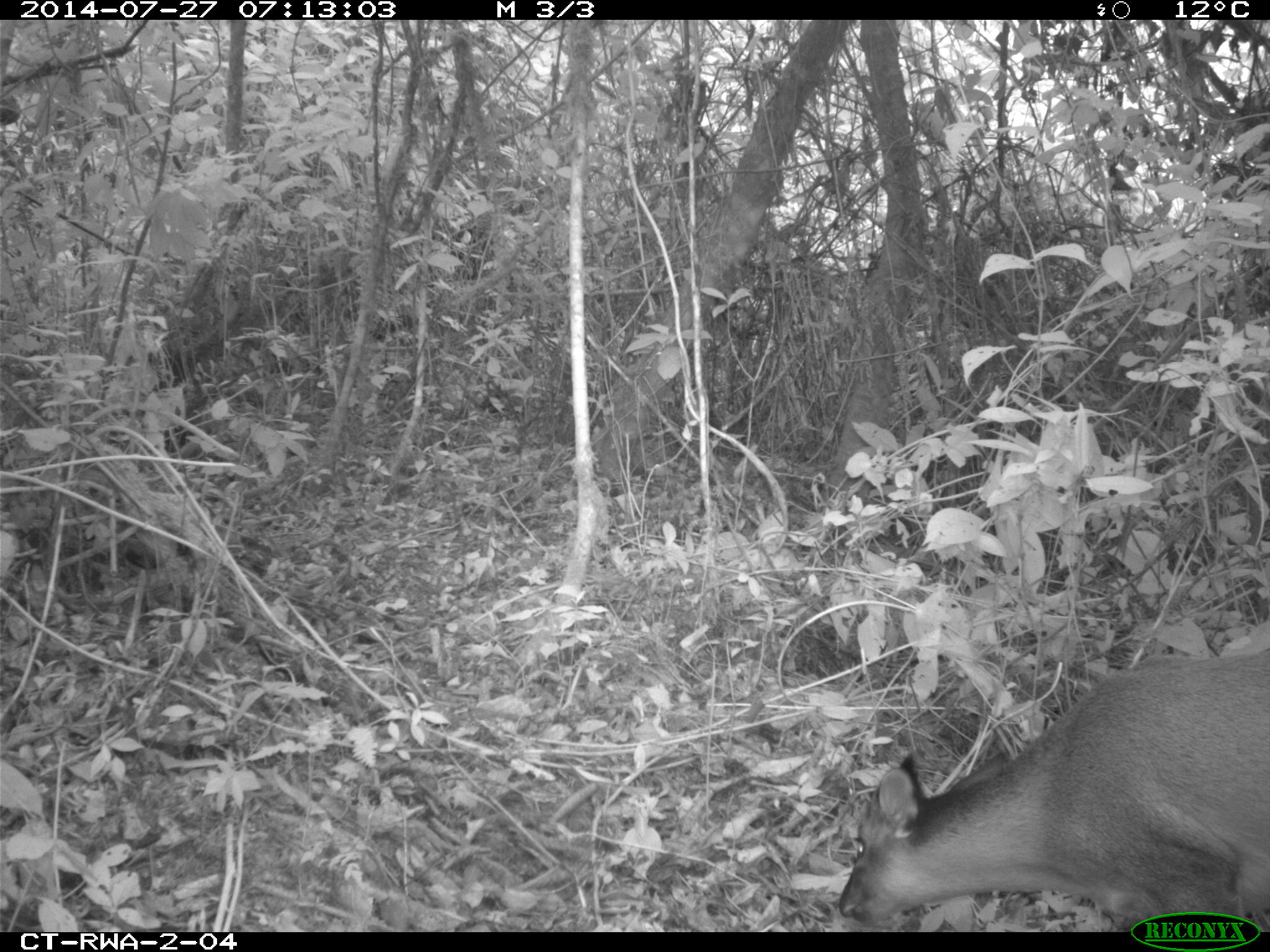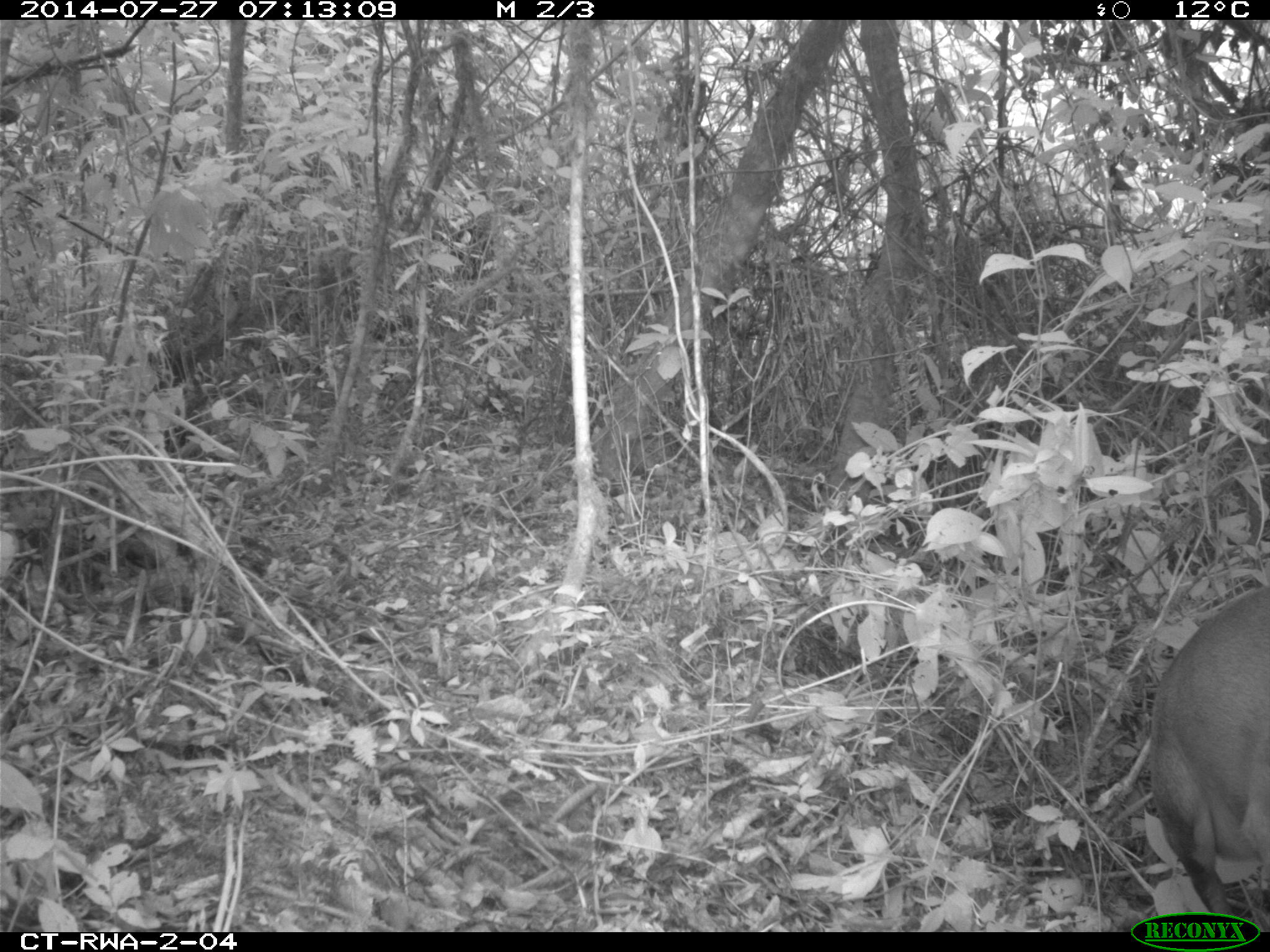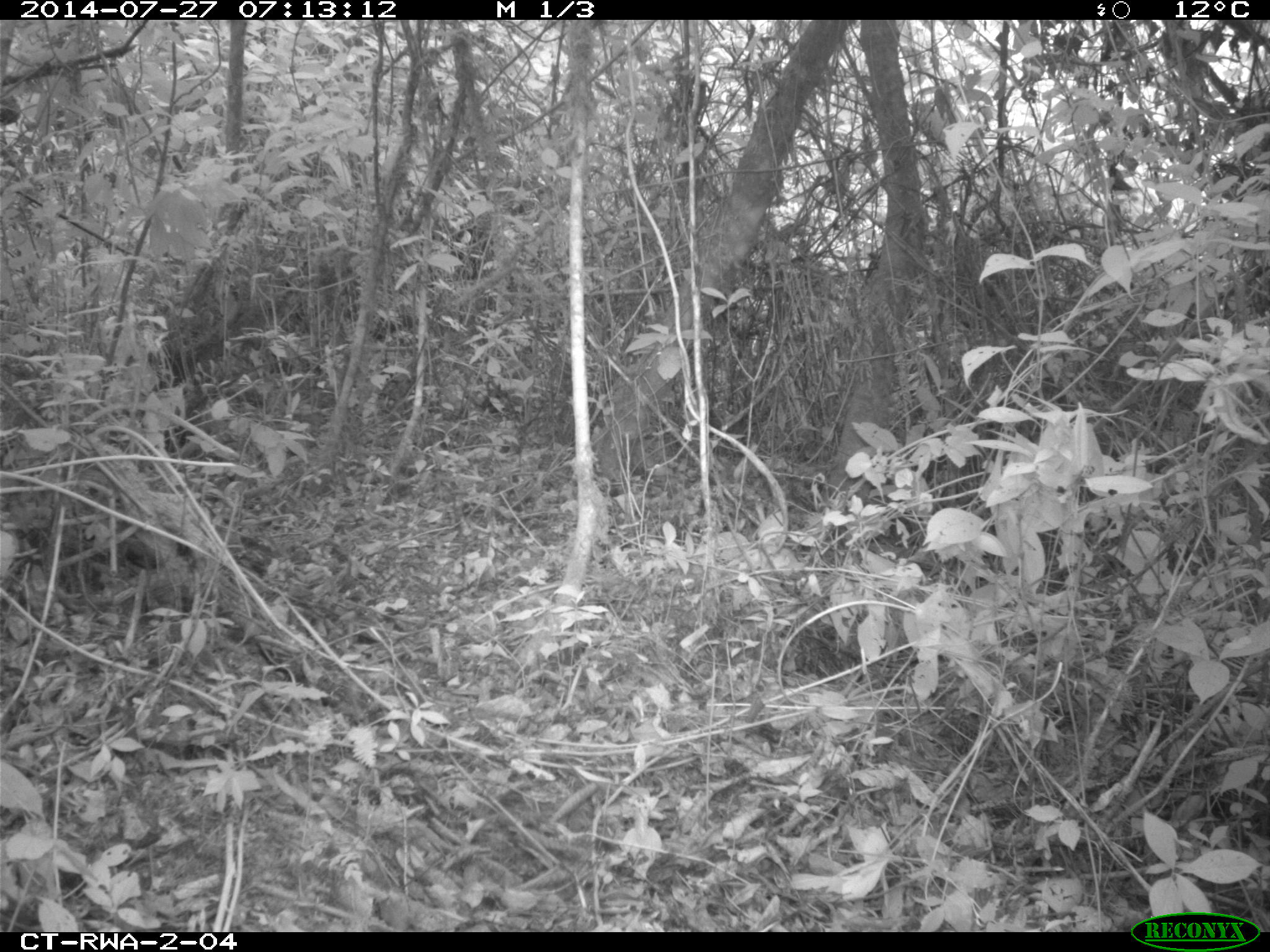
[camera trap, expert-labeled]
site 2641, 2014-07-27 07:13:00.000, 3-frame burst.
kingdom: Animalia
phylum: Chordata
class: Mammalia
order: Artiodactyla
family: Bovidae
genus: Cephalophus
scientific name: Cephalophus nigrifrons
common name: black-fronted duiker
Cephalophus nigrifrons (black-fronted duiker), count 1.